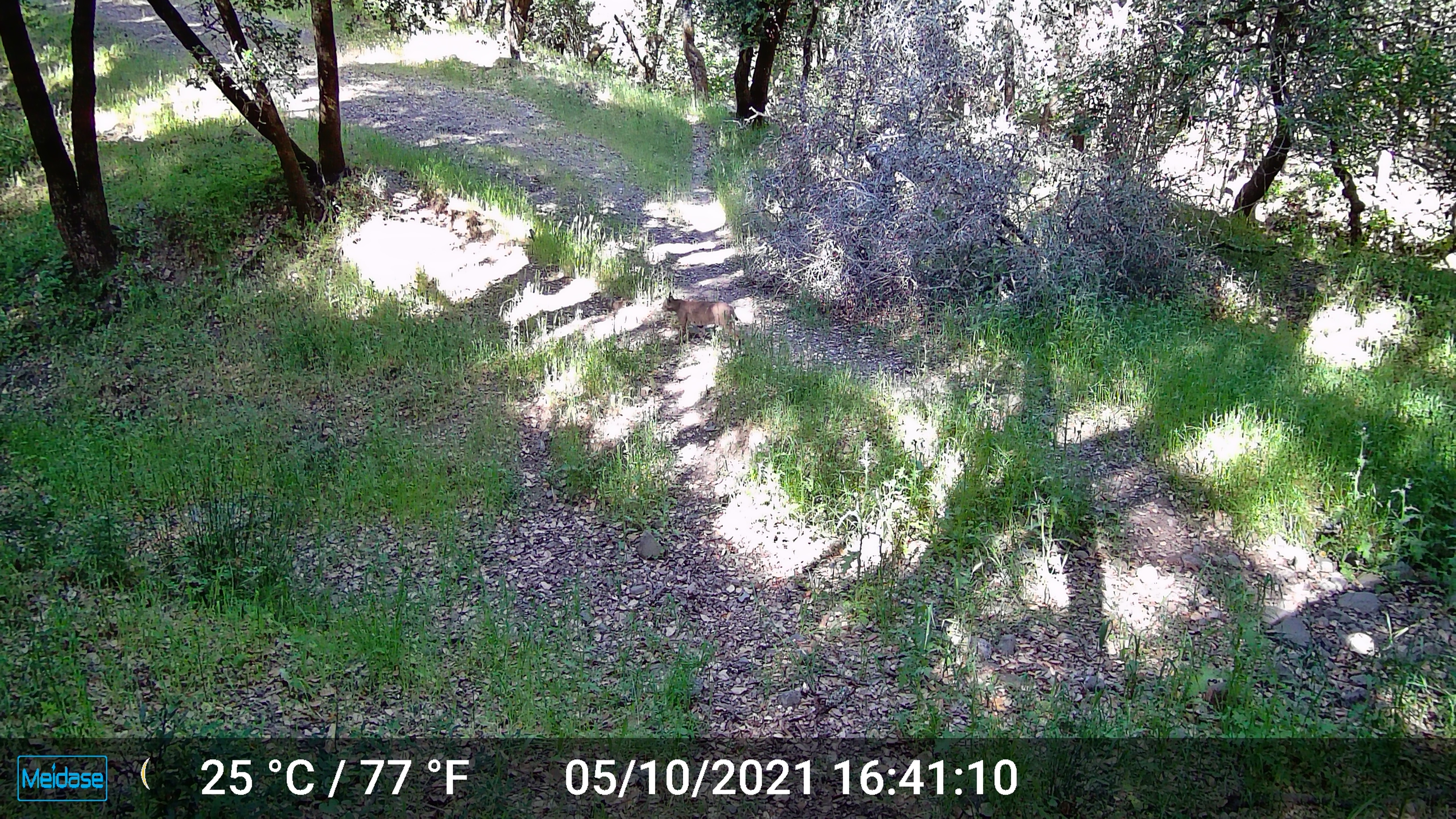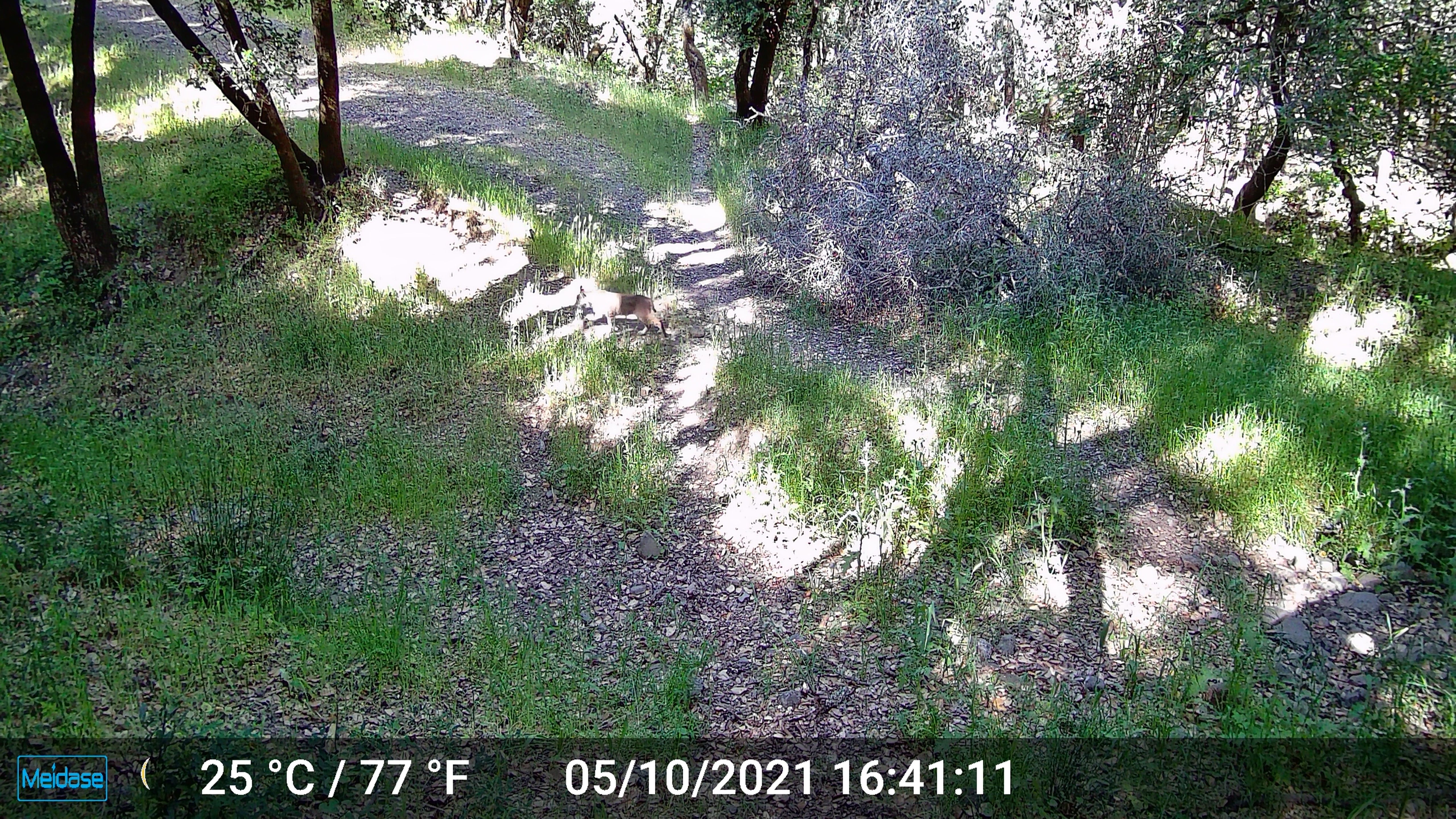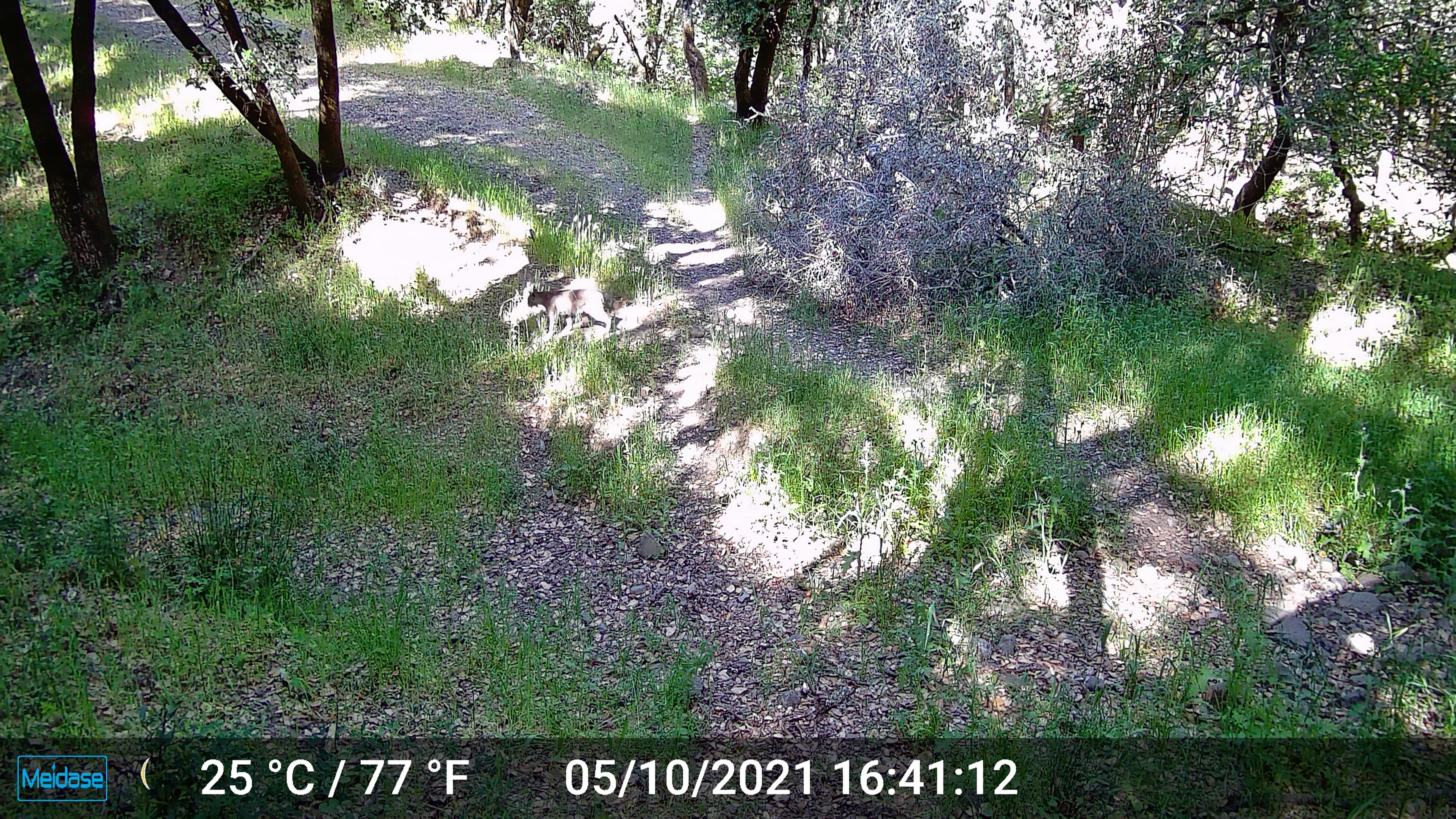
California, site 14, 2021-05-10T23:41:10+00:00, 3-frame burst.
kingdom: Animalia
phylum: Chordata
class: Mammalia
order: Carnivora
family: Felidae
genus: Lynx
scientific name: Lynx rufus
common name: bobcat